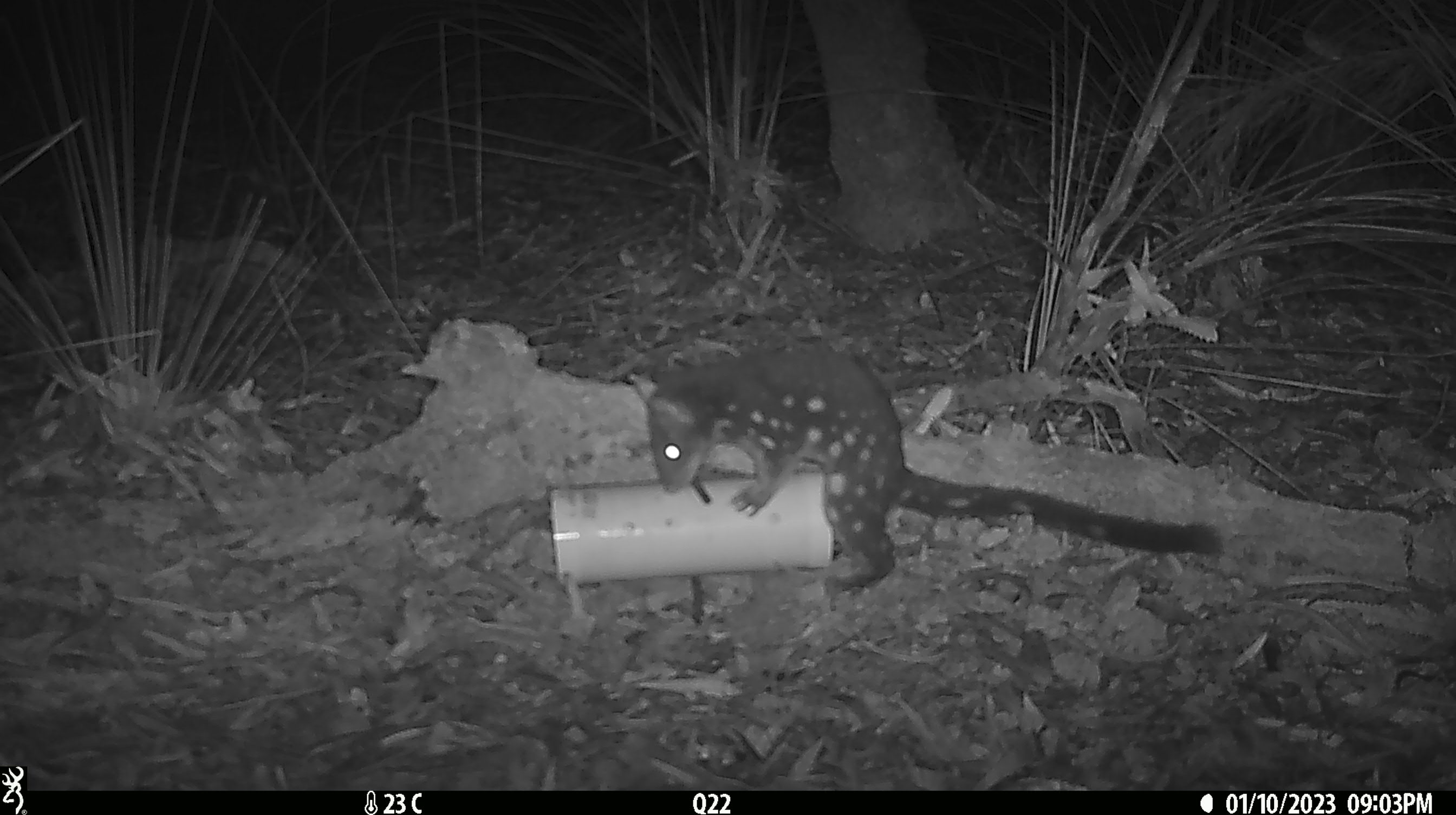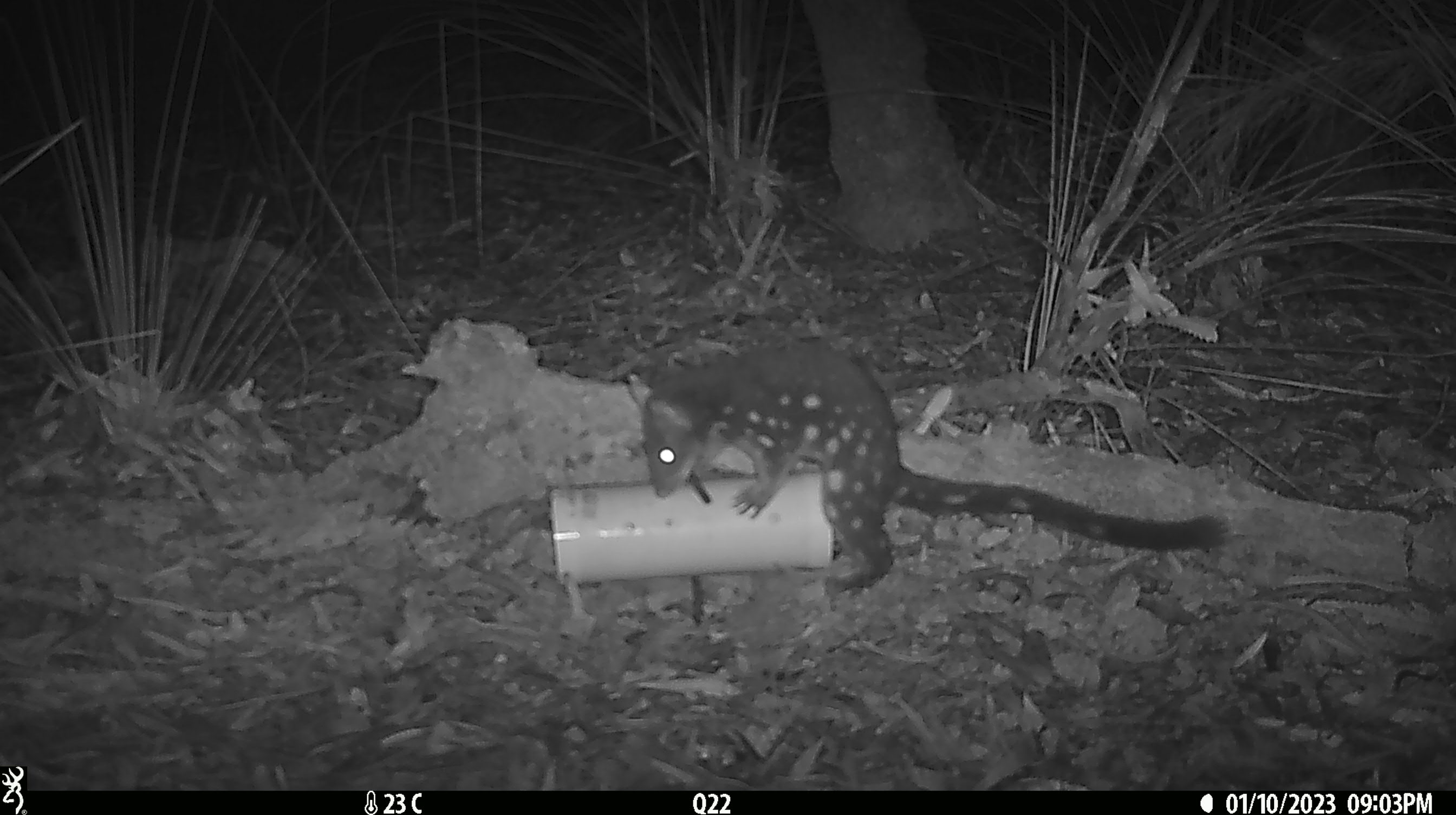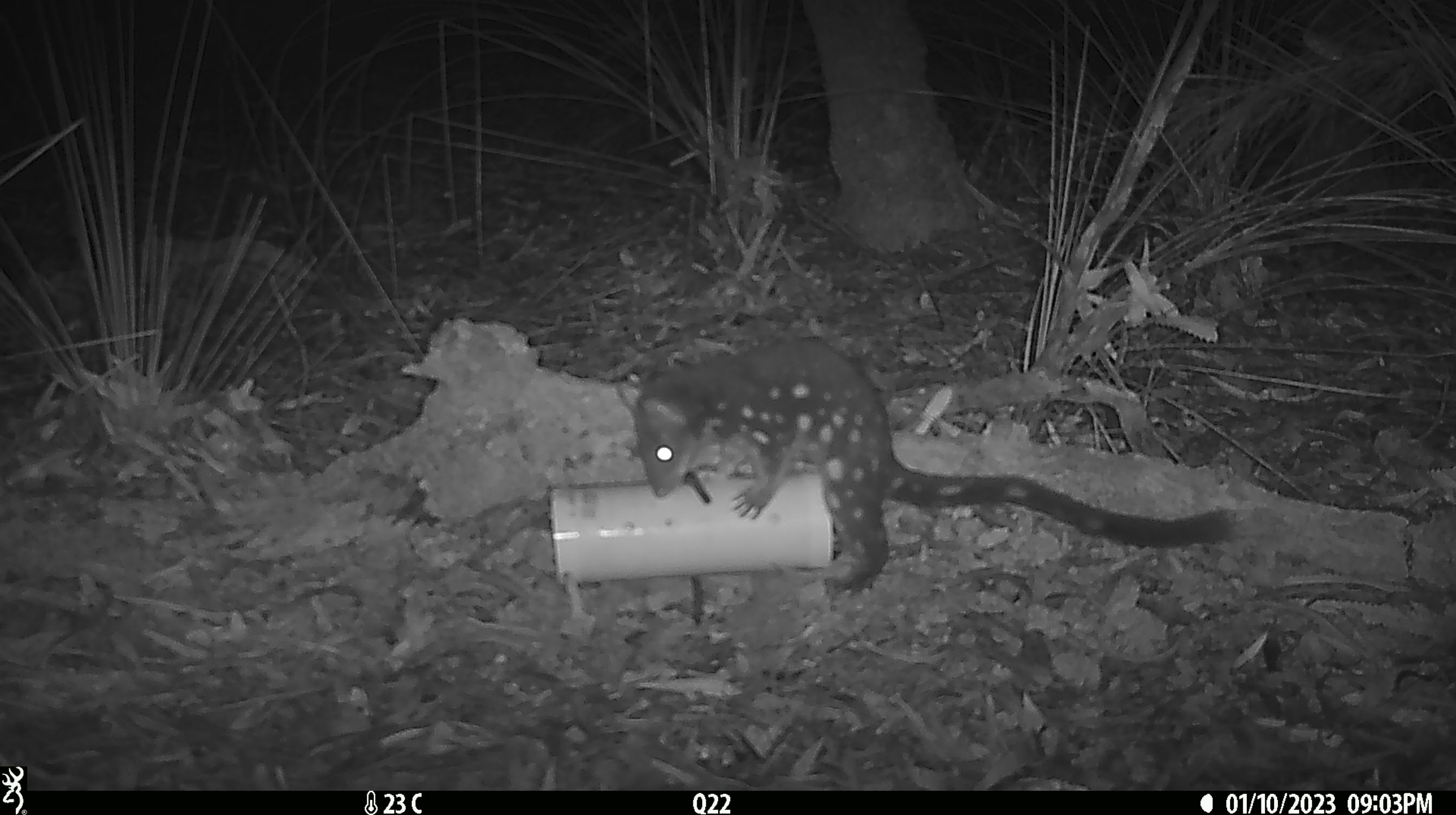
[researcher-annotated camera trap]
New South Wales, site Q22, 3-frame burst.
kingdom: Animalia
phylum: Chordata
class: Mammalia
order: Dasyuromorphia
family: Dasyuridae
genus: Dasyurus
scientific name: Dasyurus maculatus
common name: spotted-tailed quoll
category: quoll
Quoll (spotted-tailed quoll) (Dasyurus maculatus).